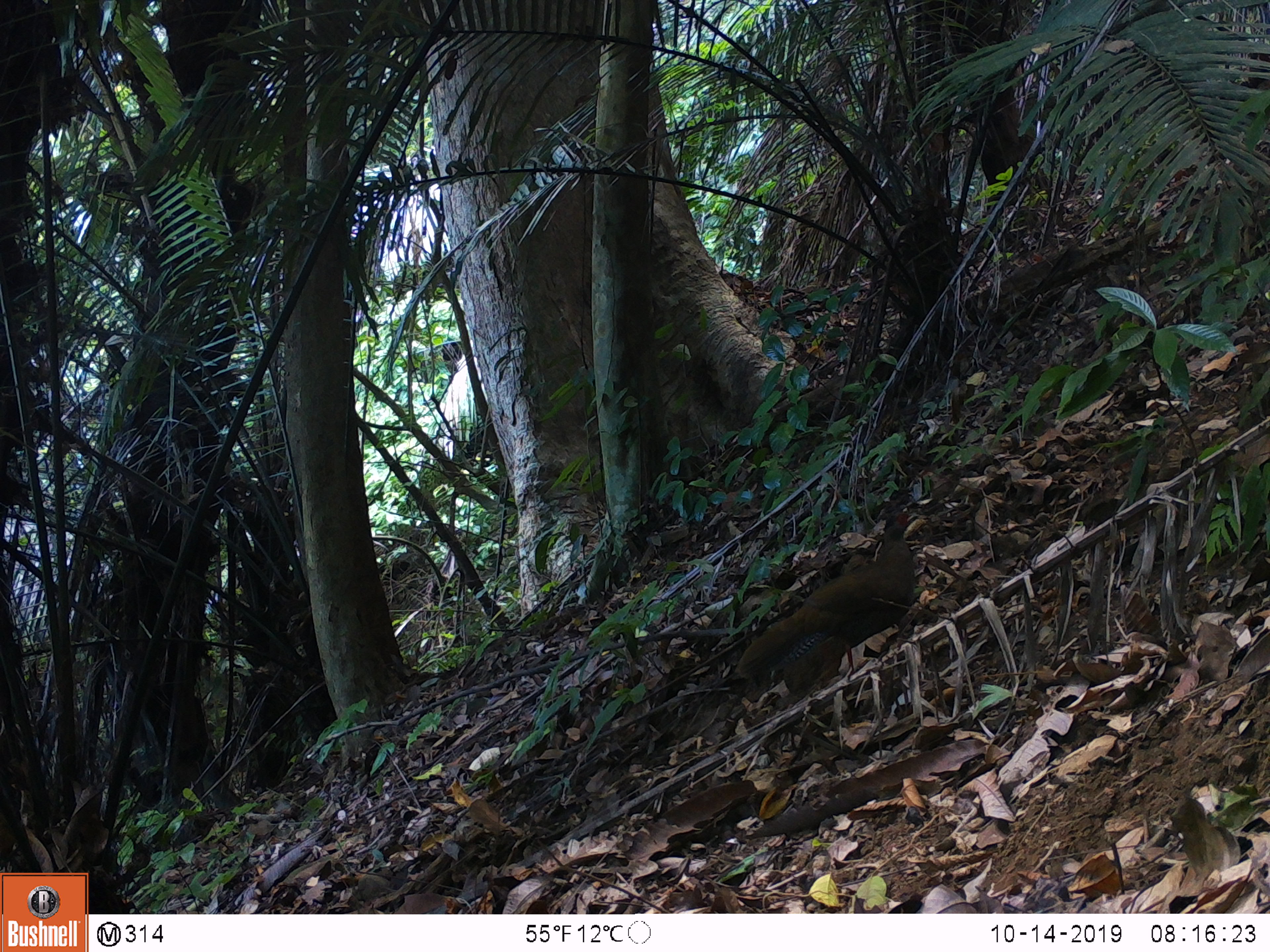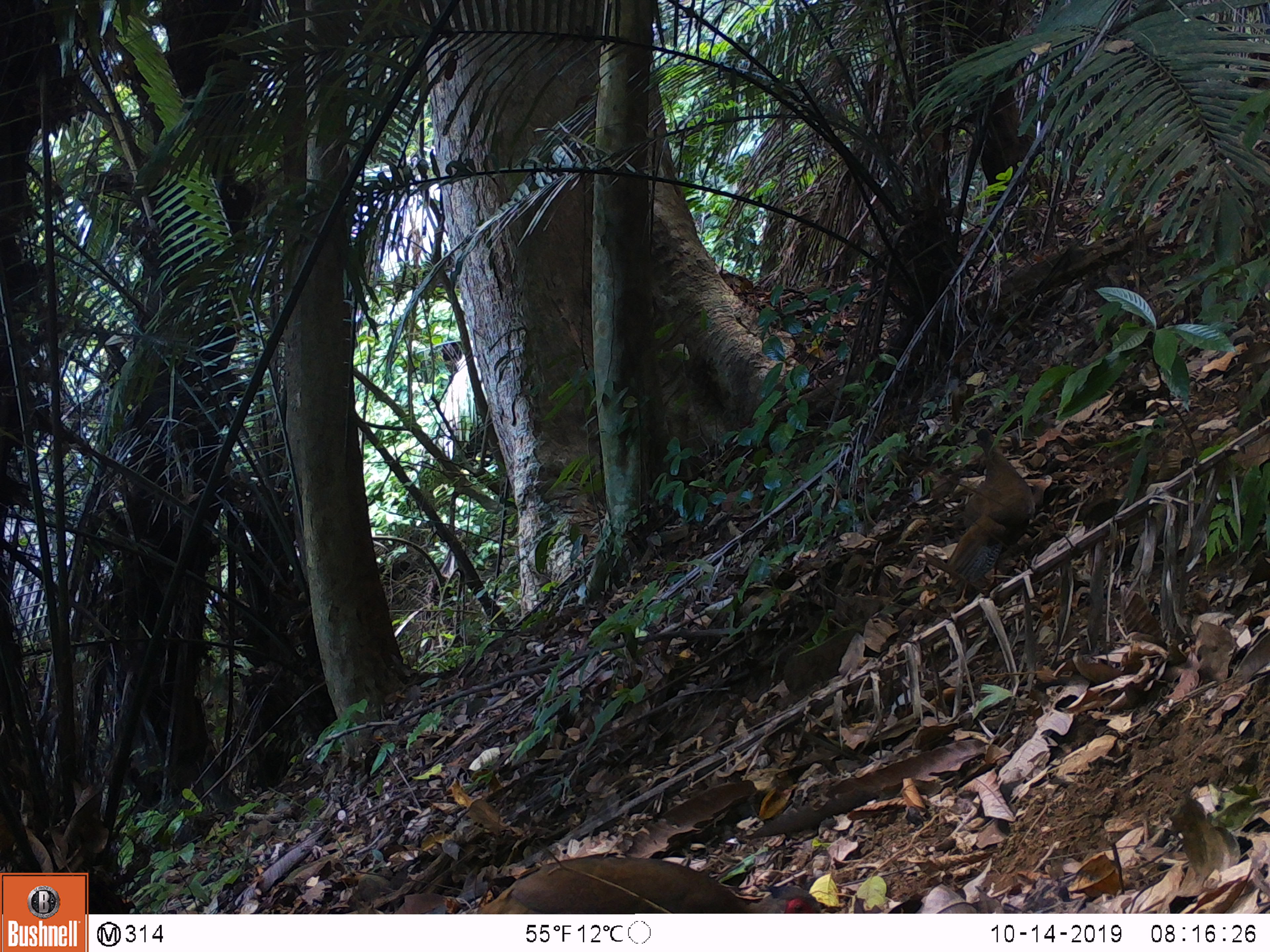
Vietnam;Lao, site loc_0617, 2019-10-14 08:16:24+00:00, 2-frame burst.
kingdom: Animalia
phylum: Chordata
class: Aves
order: Galliformes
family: Phasianidae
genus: Lophura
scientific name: Lophura nycthemera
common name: silver pheasant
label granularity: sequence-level